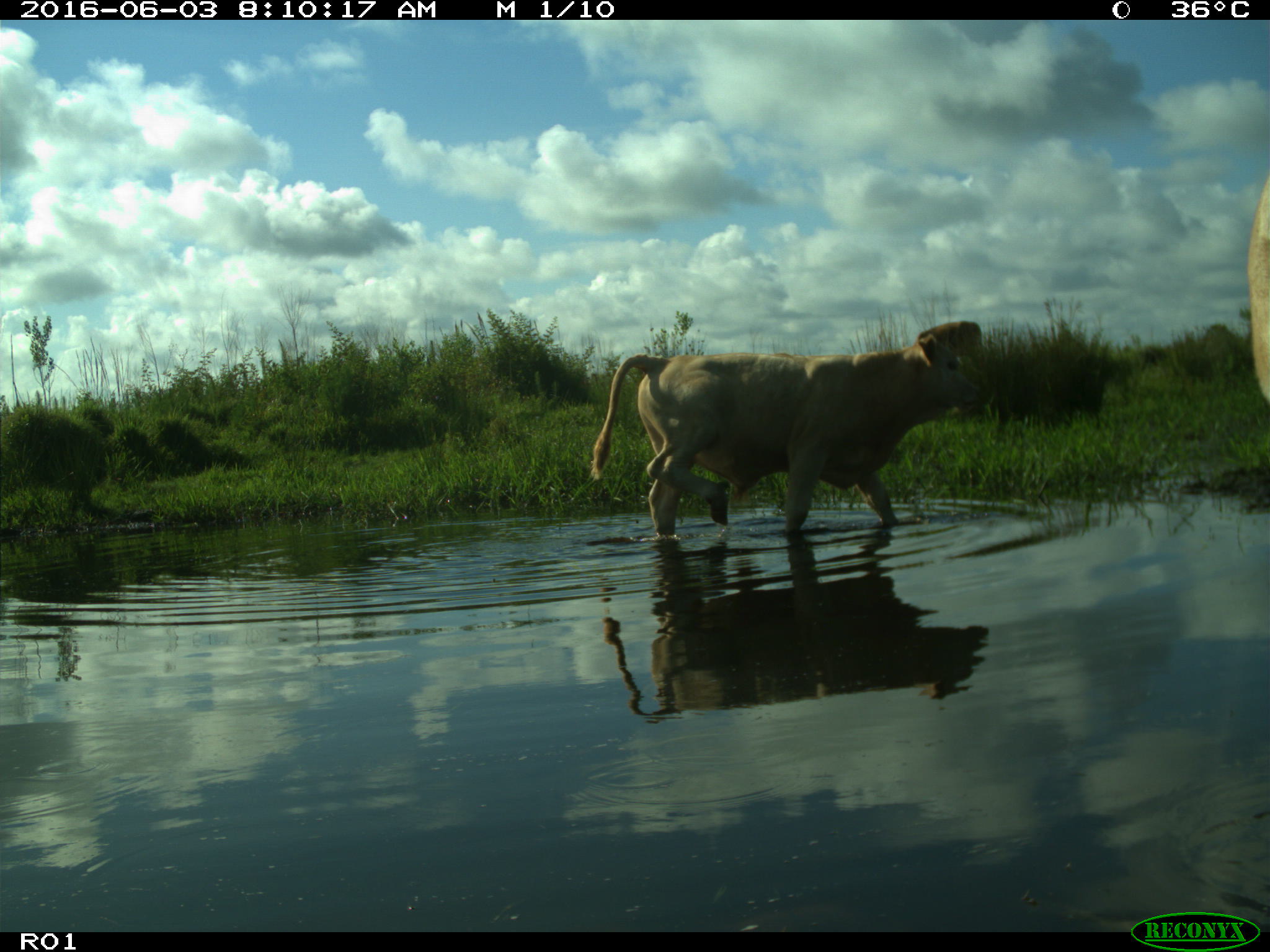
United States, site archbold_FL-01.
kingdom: Animalia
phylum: Chordata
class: Mammalia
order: Artiodactyla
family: Bovidae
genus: Bos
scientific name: Bos taurus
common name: domestic cow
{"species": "Bos taurus (domestic cow)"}